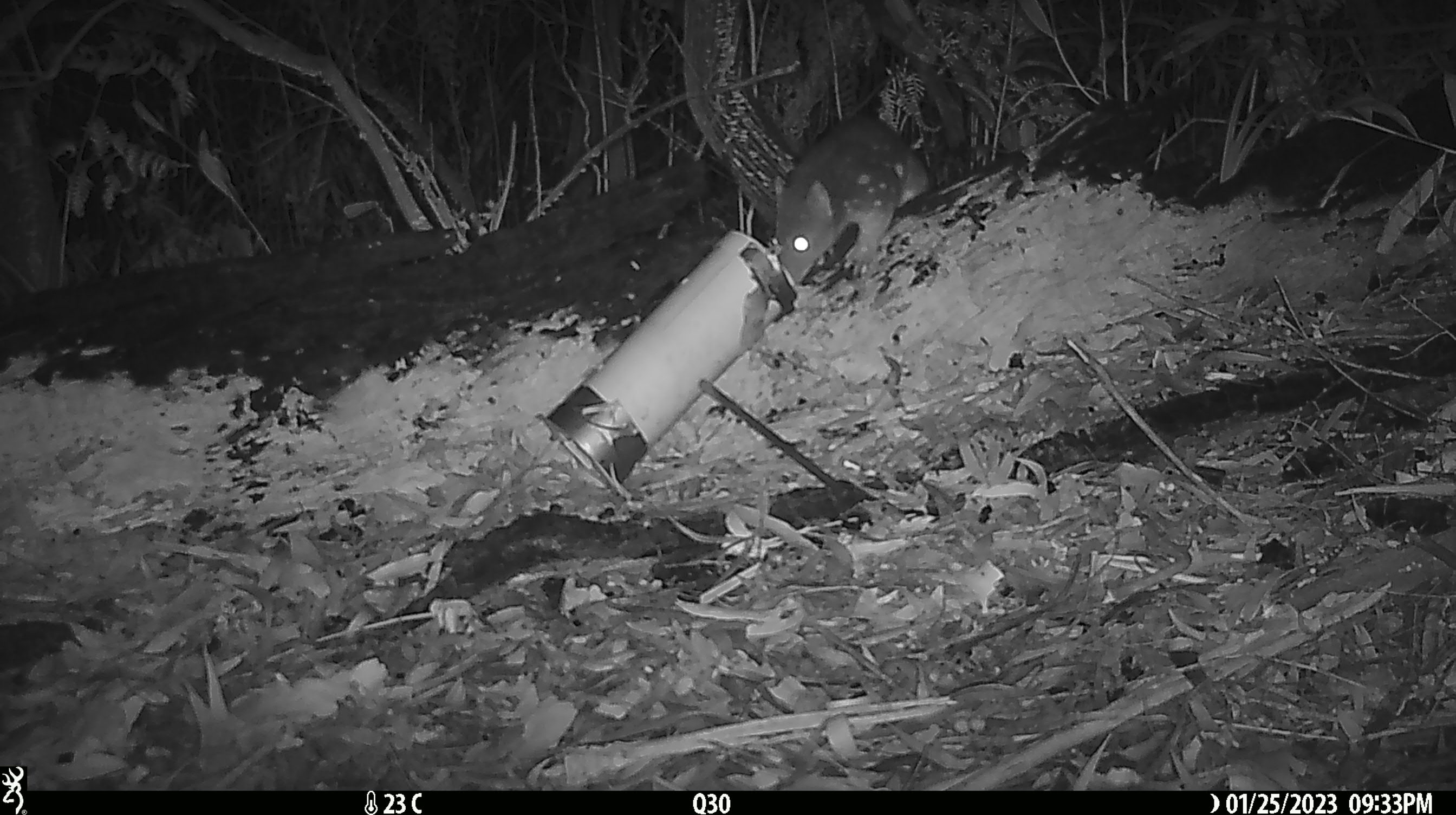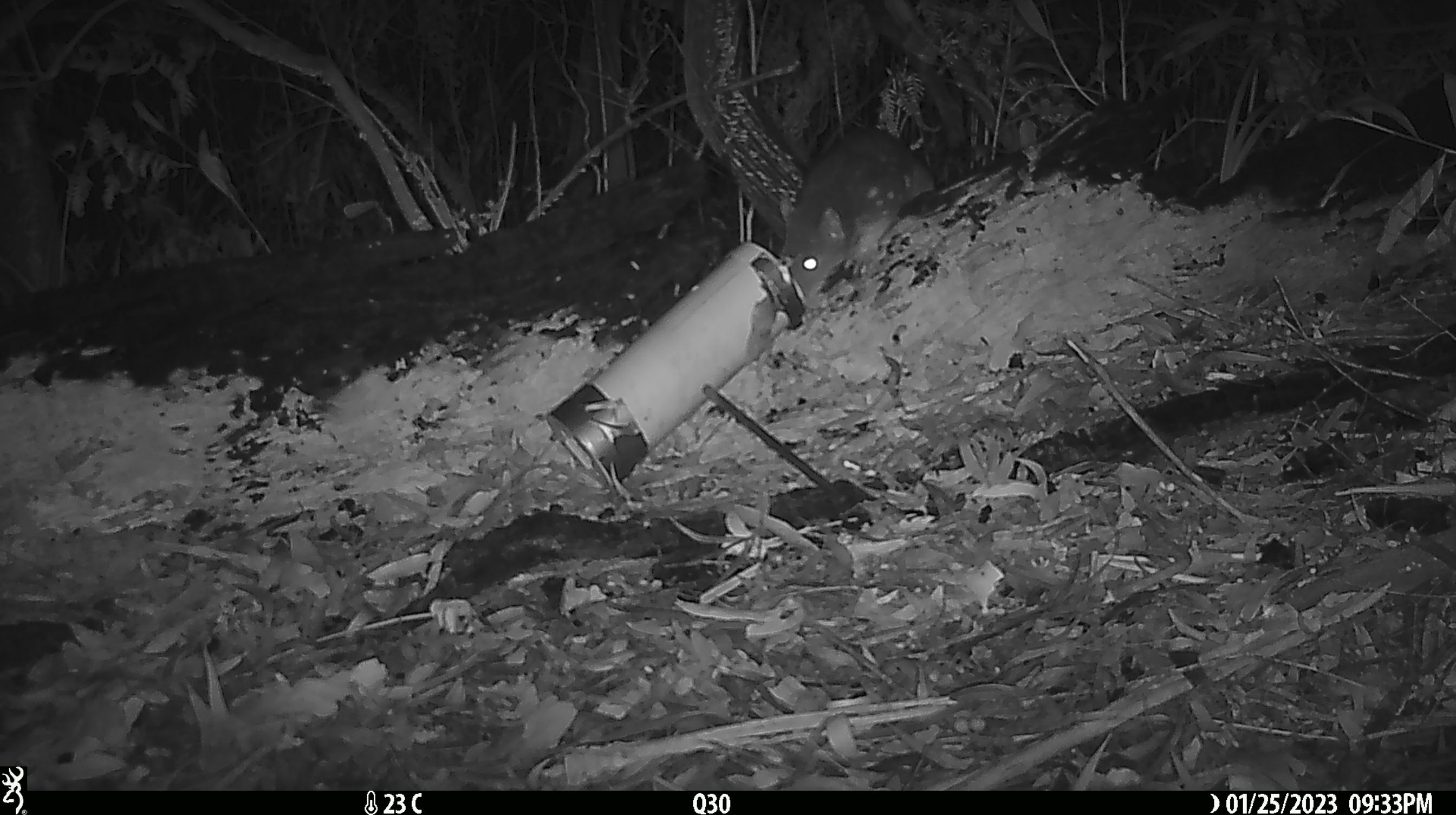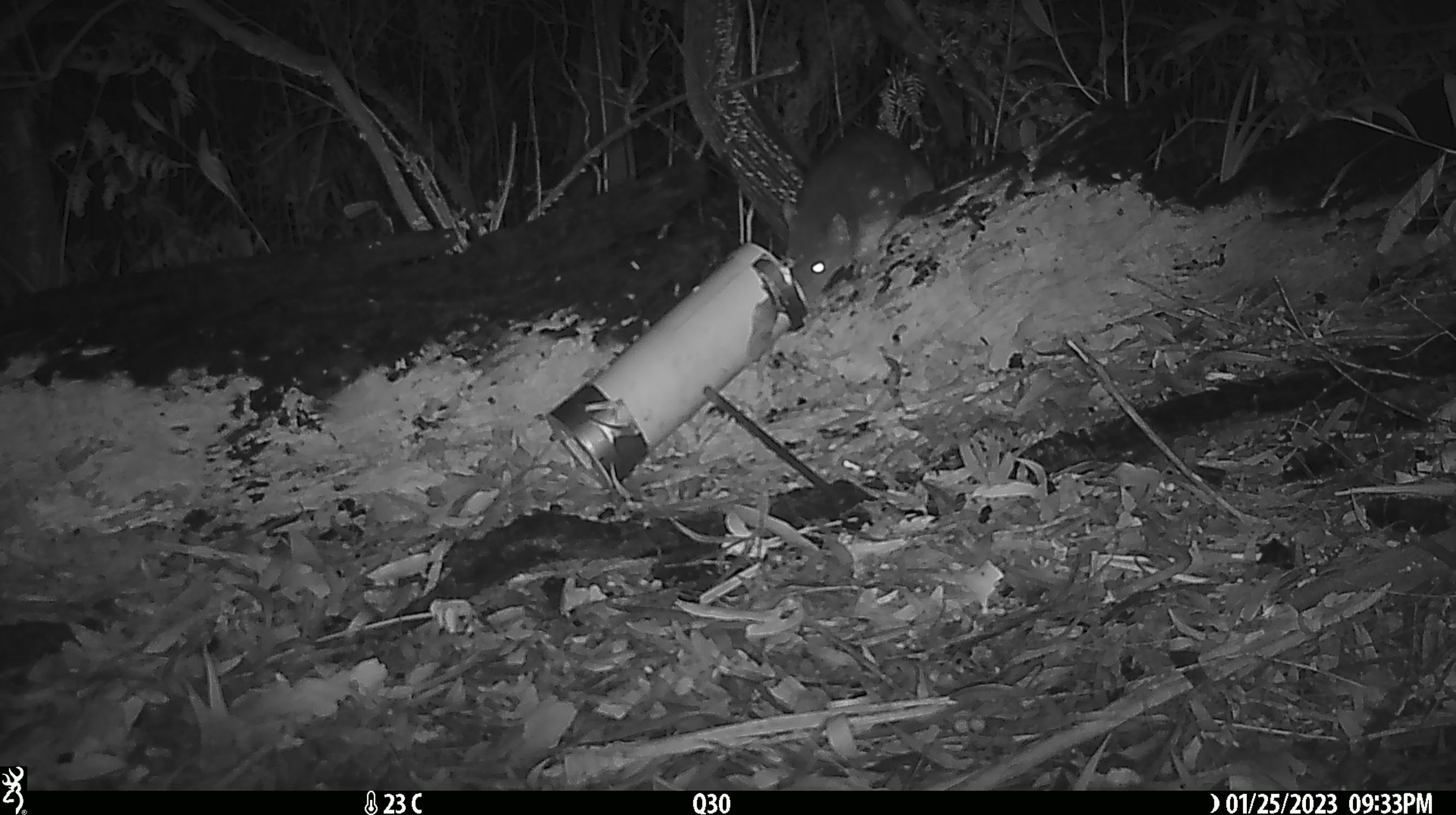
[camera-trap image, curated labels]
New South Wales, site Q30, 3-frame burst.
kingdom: Animalia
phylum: Chordata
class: Mammalia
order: Dasyuromorphia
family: Dasyuridae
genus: Dasyurus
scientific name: Dasyurus maculatus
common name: spotted-tailed quoll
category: quoll